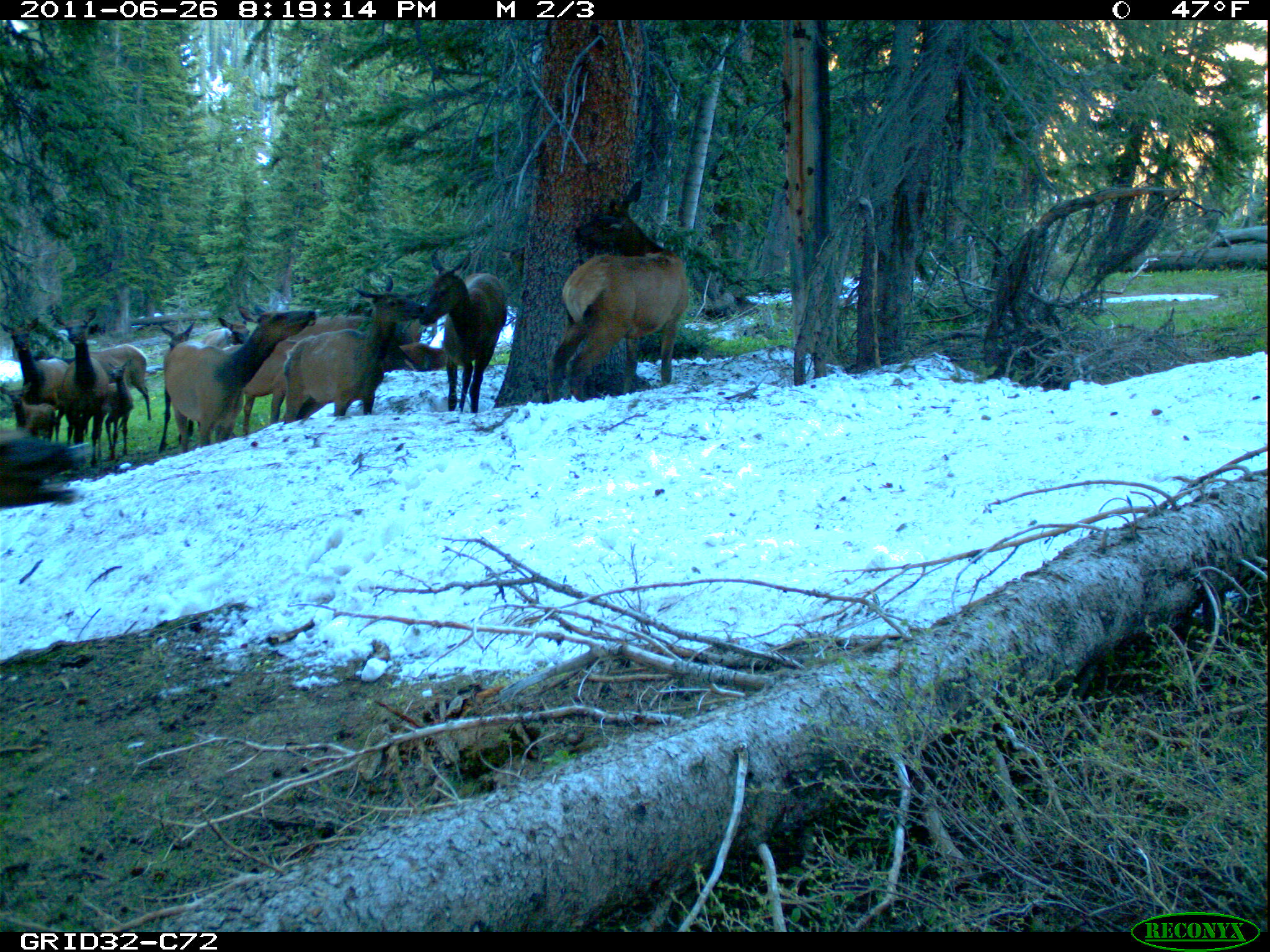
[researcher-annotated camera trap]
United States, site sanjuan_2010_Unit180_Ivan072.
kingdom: Animalia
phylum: Chordata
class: Mammalia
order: Artiodactyla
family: Cervidae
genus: Cervus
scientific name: Cervus elaphus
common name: red deer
Cervus elaphus (red deer).